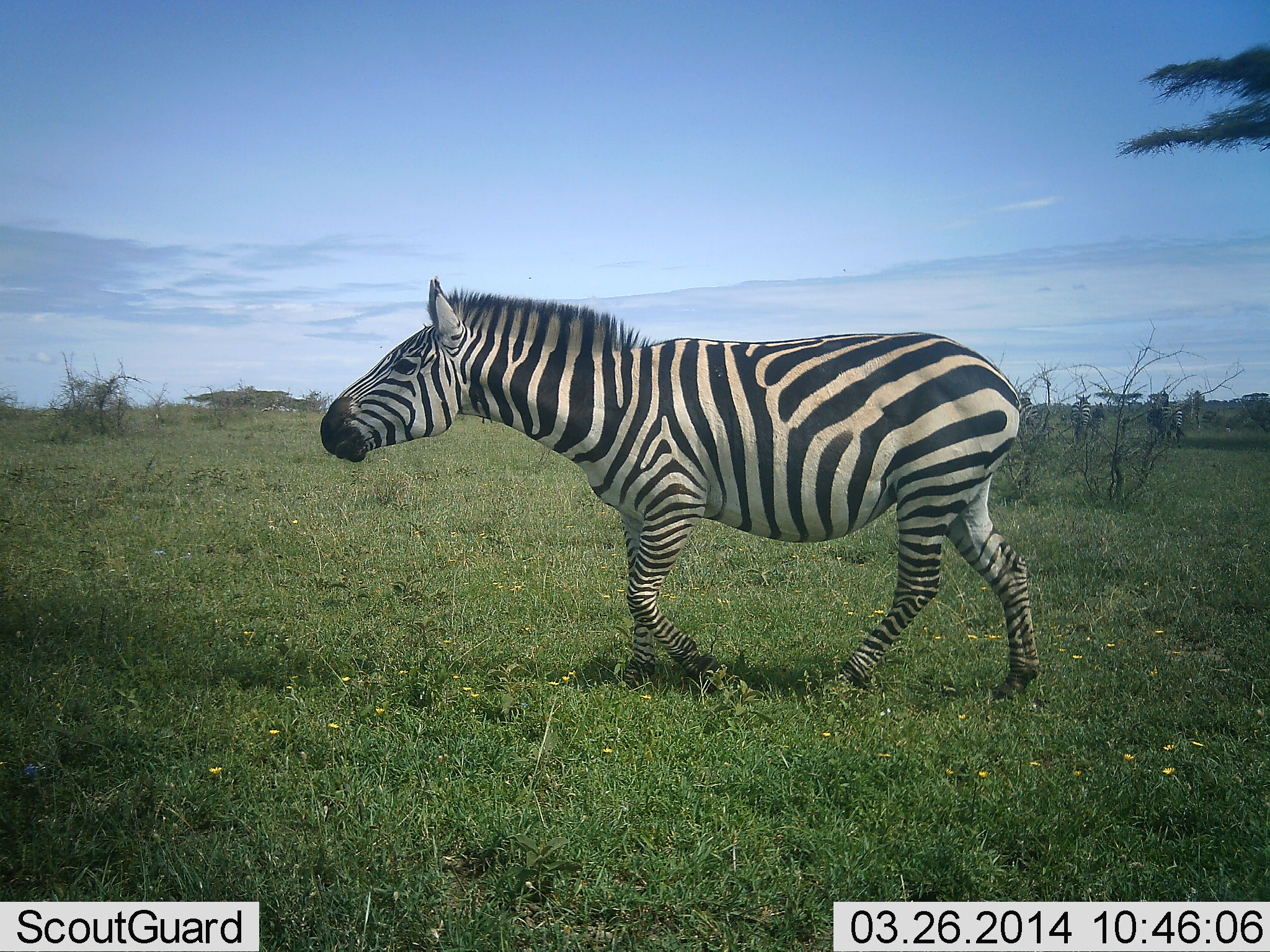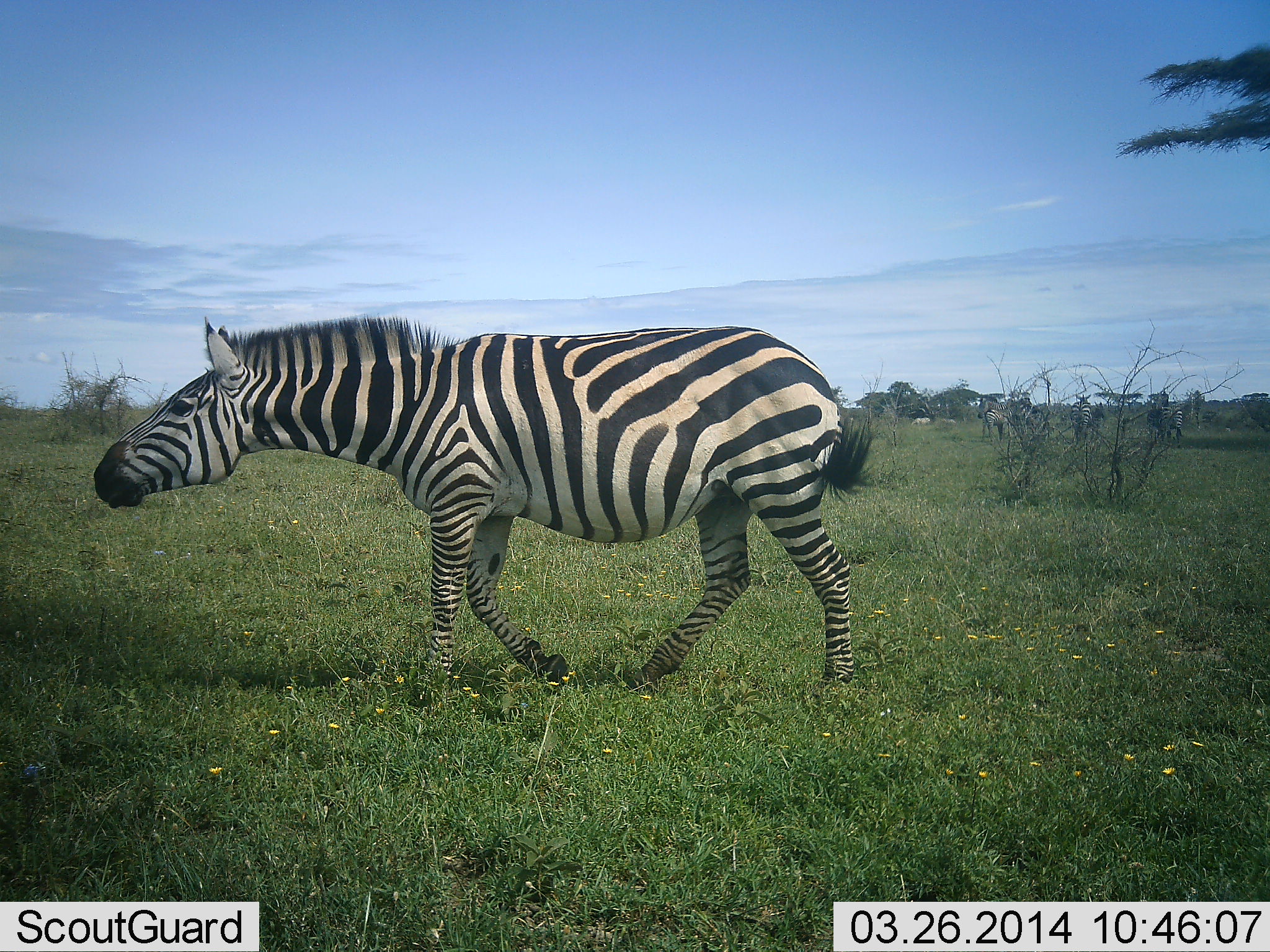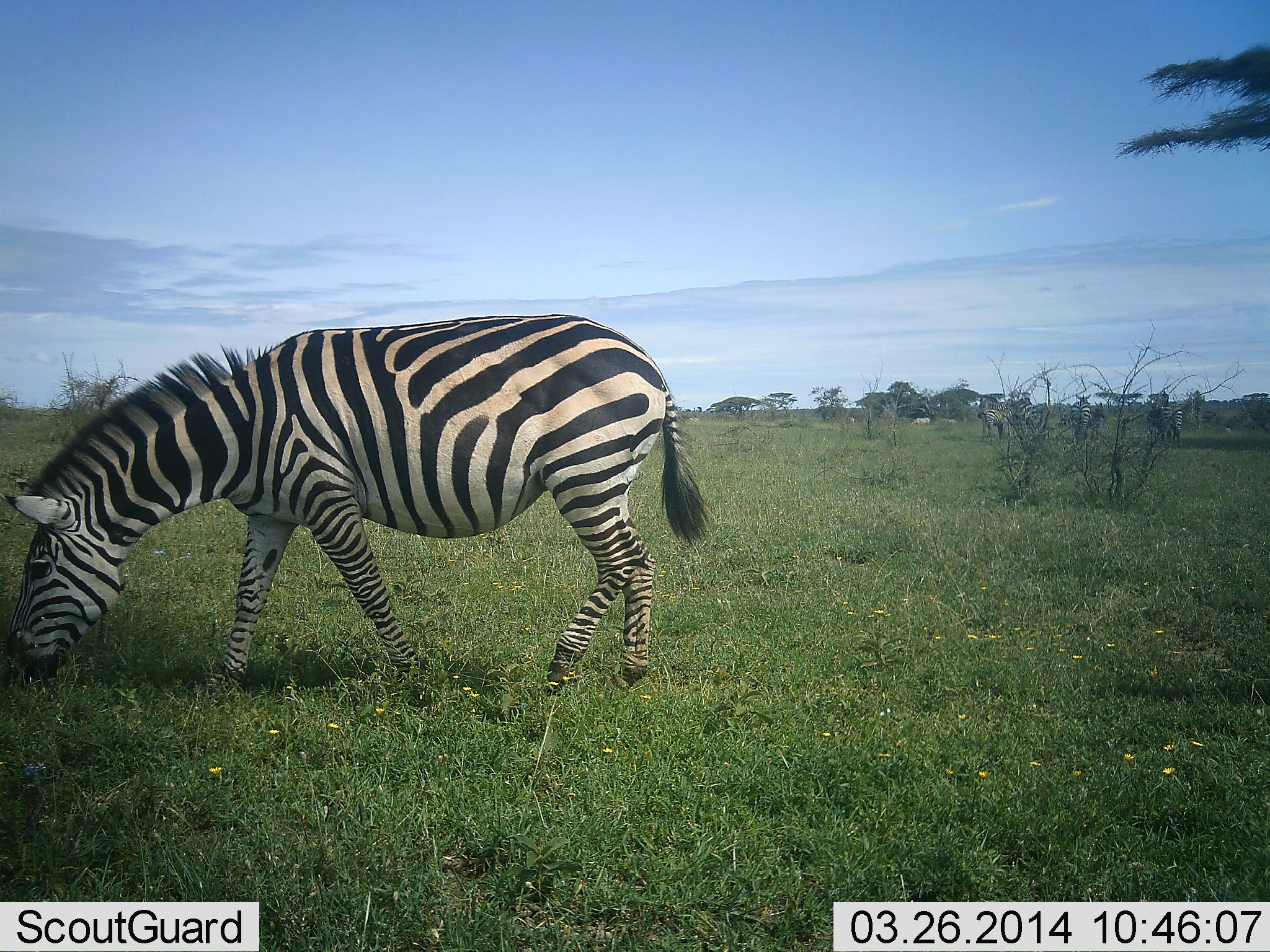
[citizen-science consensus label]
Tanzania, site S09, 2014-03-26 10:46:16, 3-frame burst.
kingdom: Animalia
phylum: Chordata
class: Mammalia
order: Perissodactyla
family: Equidae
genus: Equus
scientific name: Equus quagga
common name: plains zebra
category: zebra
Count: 1.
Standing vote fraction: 19%.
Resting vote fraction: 0%.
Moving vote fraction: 92%.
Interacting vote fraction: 0%.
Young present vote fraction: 0%.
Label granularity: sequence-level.